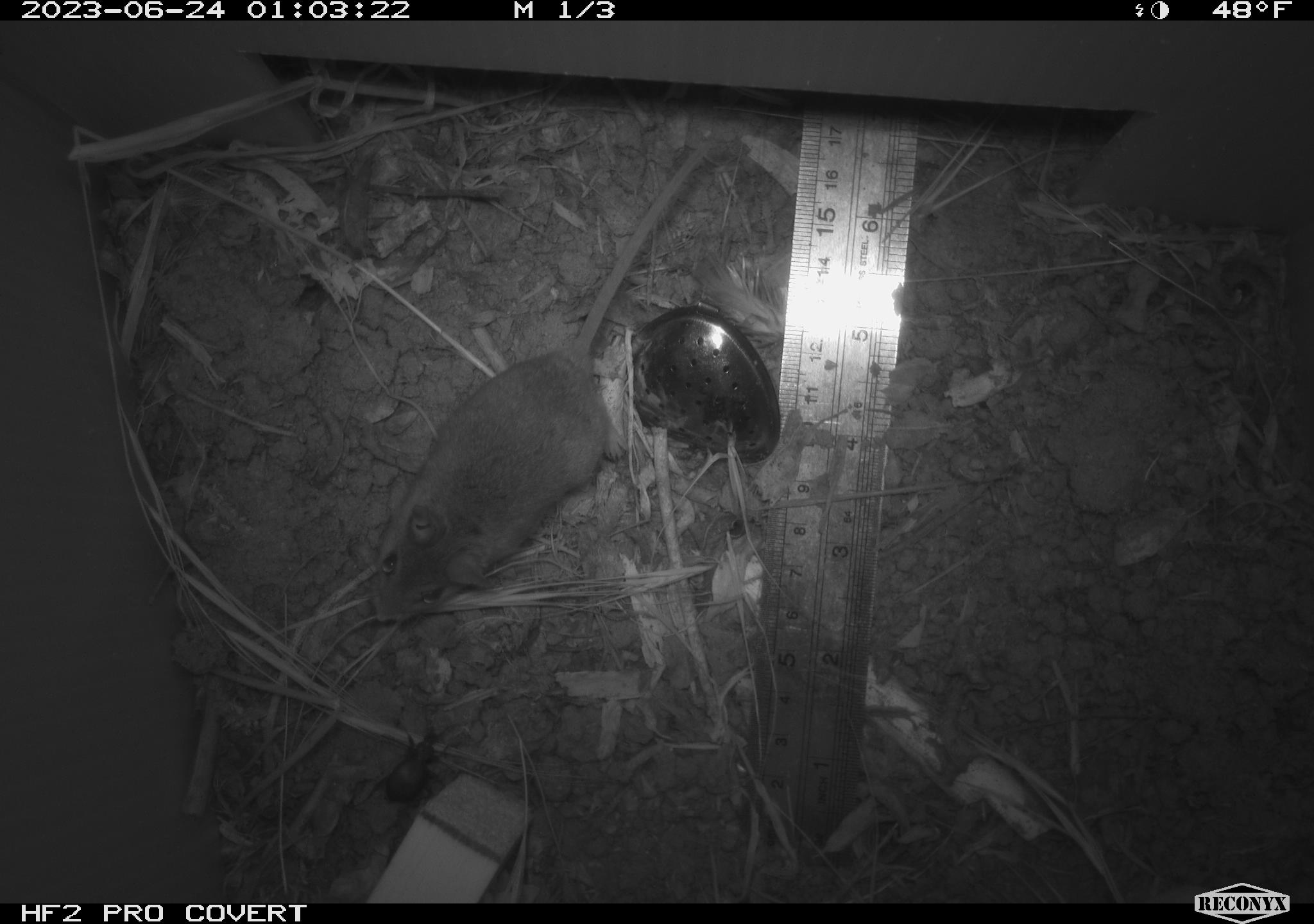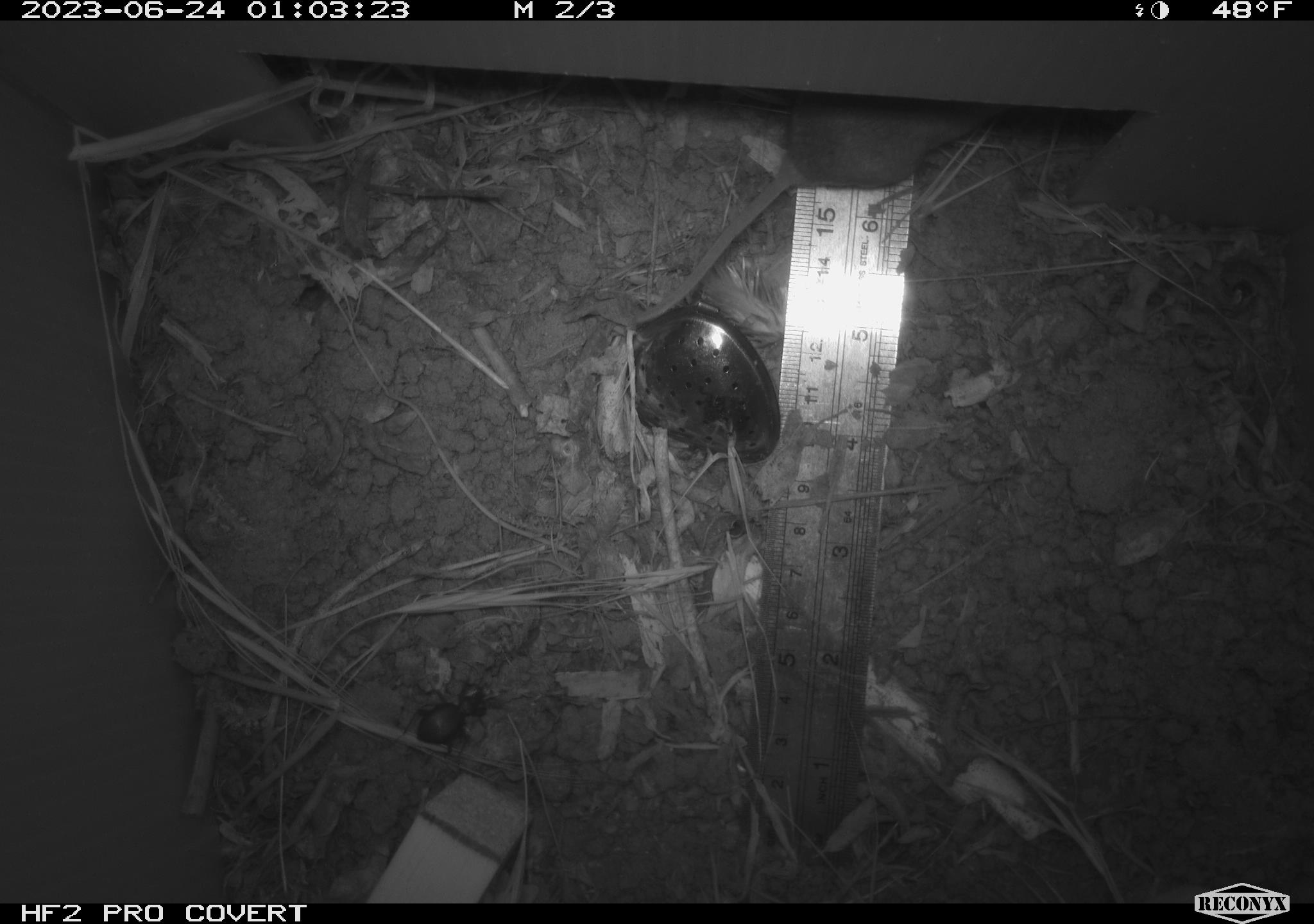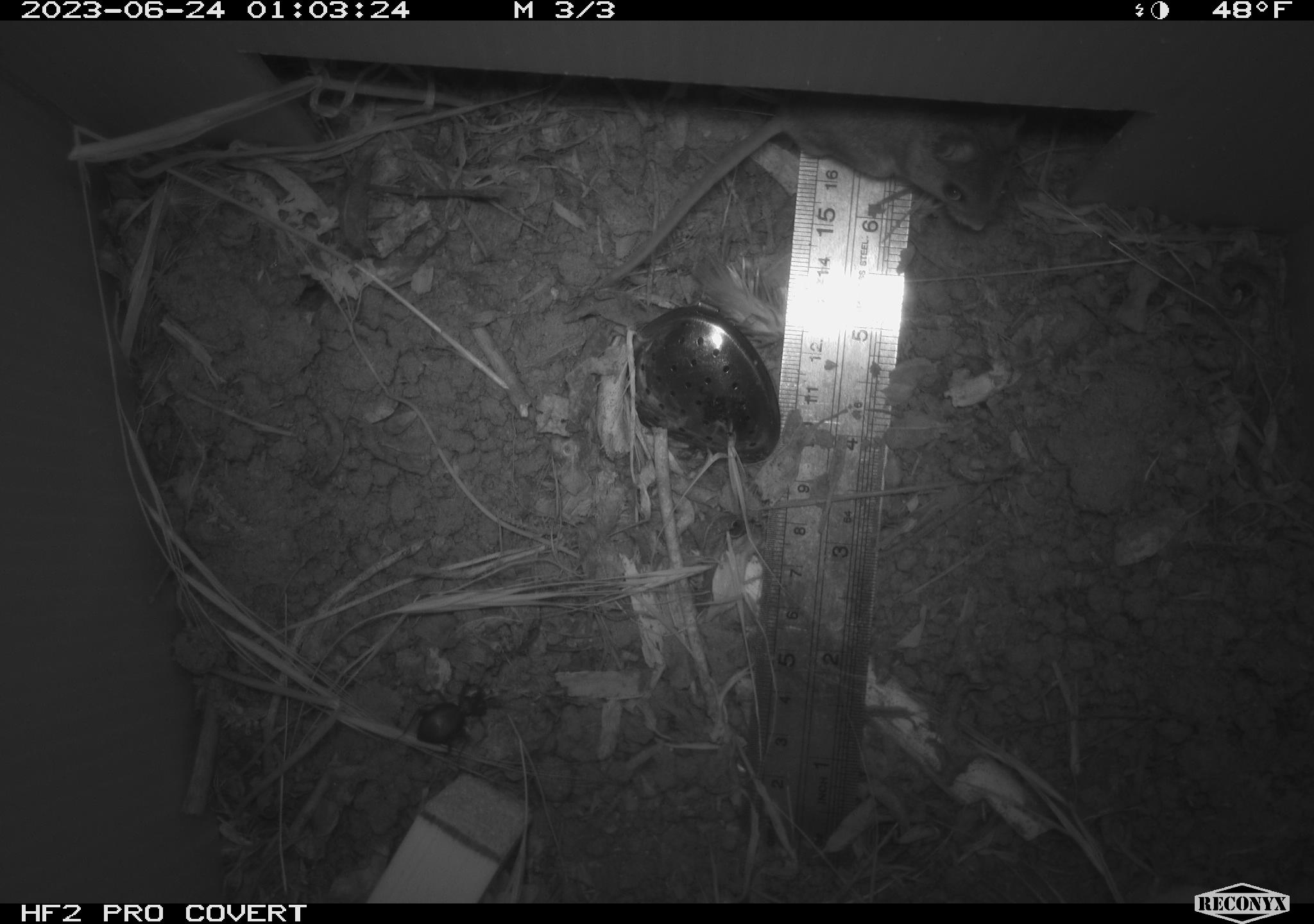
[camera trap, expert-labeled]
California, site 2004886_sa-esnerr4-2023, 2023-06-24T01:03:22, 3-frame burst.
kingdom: Animalia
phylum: Chordata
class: Mammalia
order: Rodentia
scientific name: Rodentia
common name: mouse species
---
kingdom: Animalia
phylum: Arthropoda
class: Insecta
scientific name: Insecta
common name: insect